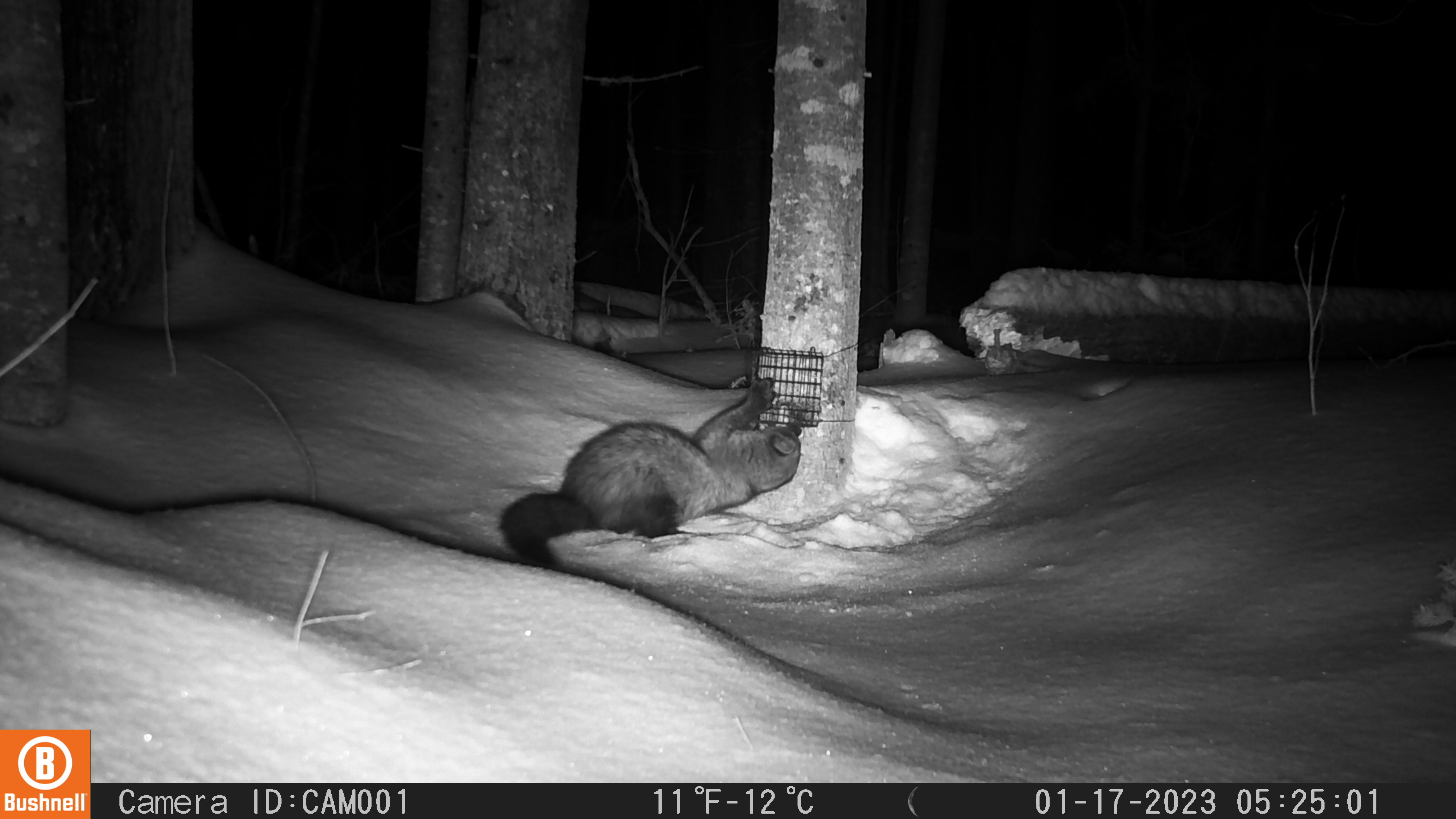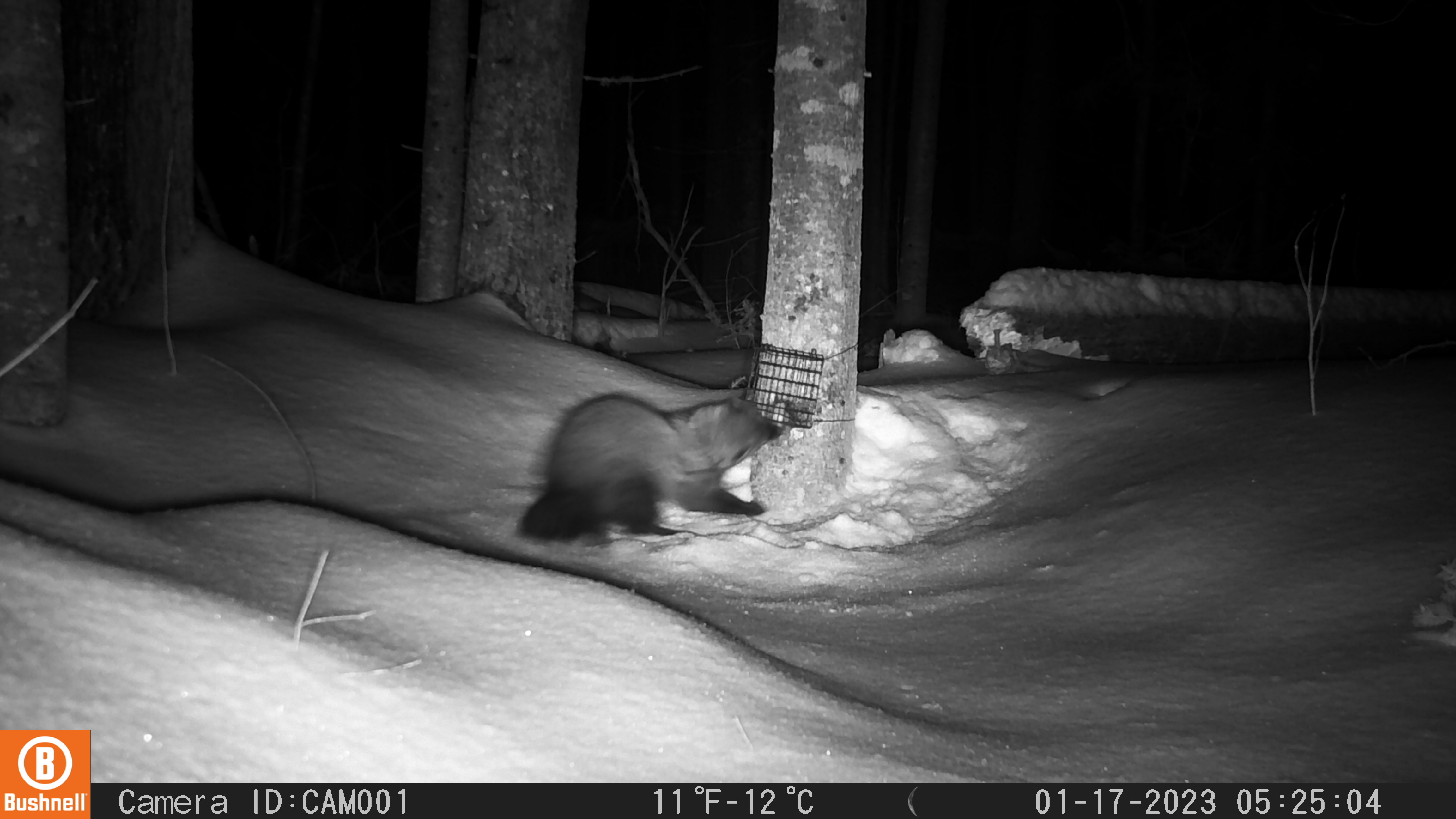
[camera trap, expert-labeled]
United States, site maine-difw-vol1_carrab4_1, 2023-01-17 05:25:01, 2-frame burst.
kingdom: Animalia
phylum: Chordata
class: Mammalia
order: Carnivora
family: Mustelidae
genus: Pekania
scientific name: Pekania pennanti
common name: fisher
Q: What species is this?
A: Fisher (Pekania pennanti).